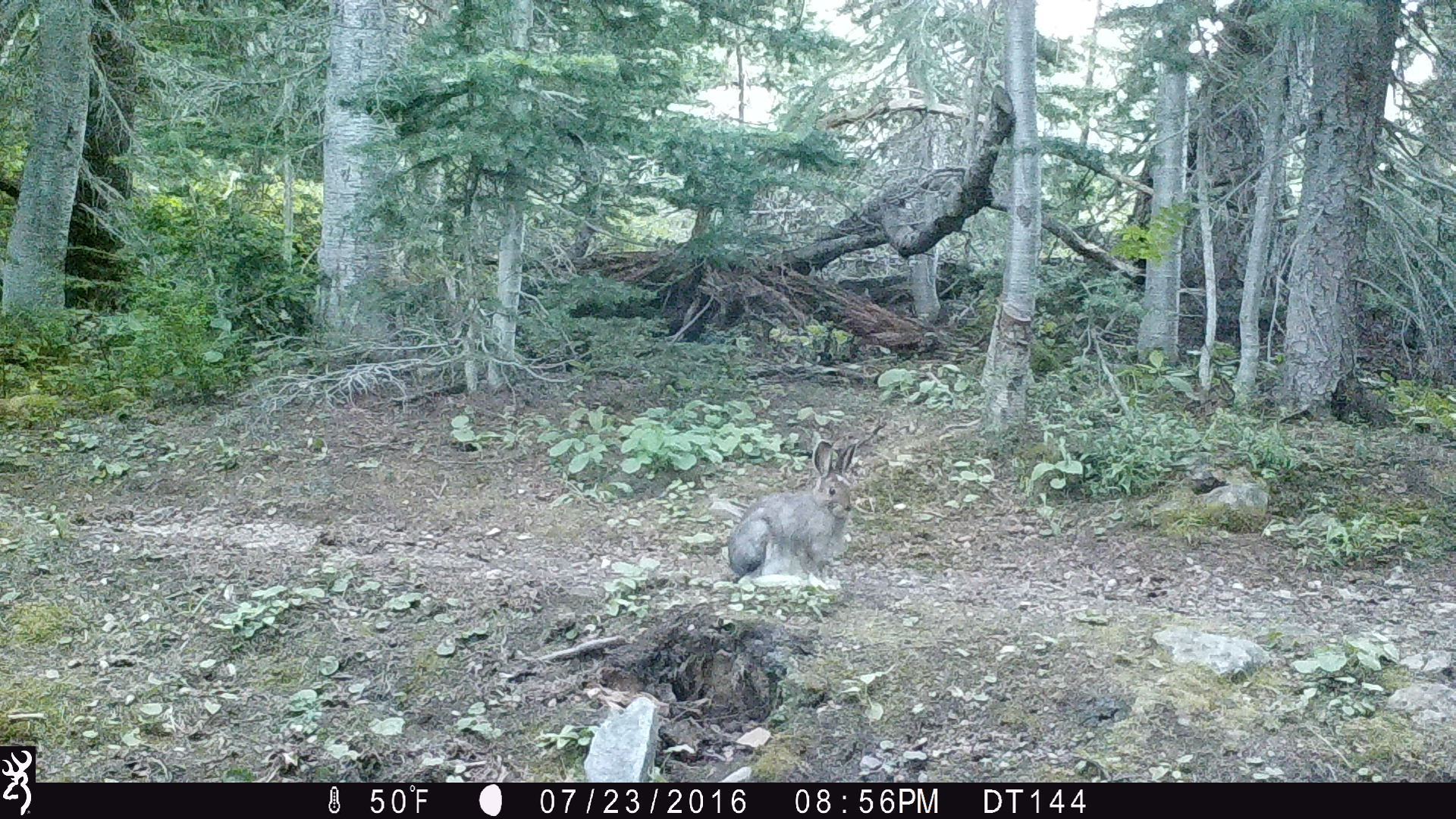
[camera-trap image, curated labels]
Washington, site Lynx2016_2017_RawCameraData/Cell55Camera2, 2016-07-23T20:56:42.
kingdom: Animalia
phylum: Chordata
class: Mammalia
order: Lagomorpha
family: Leporidae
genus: Lepus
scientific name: Lepus americanus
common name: snowshoe hare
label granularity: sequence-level